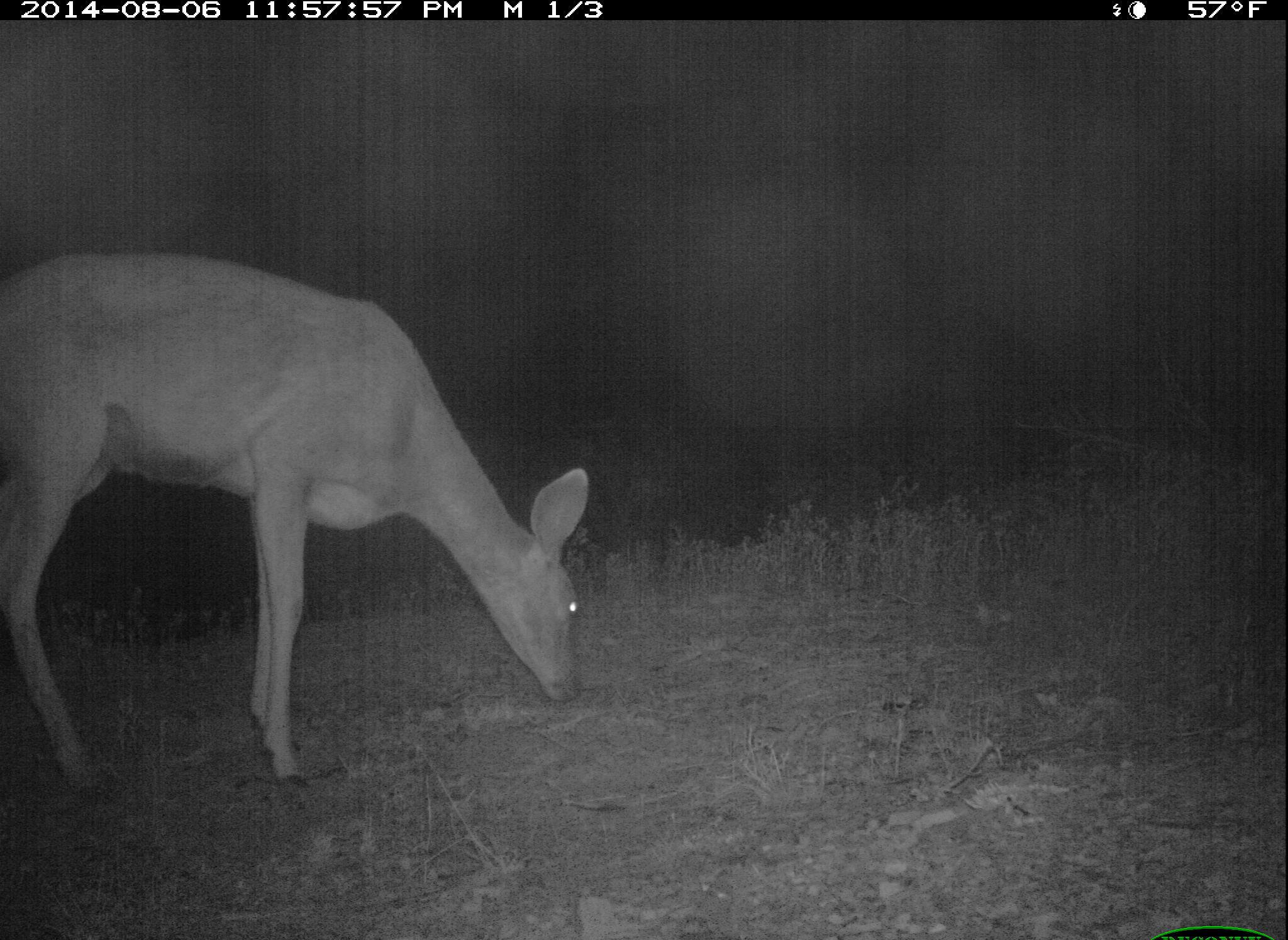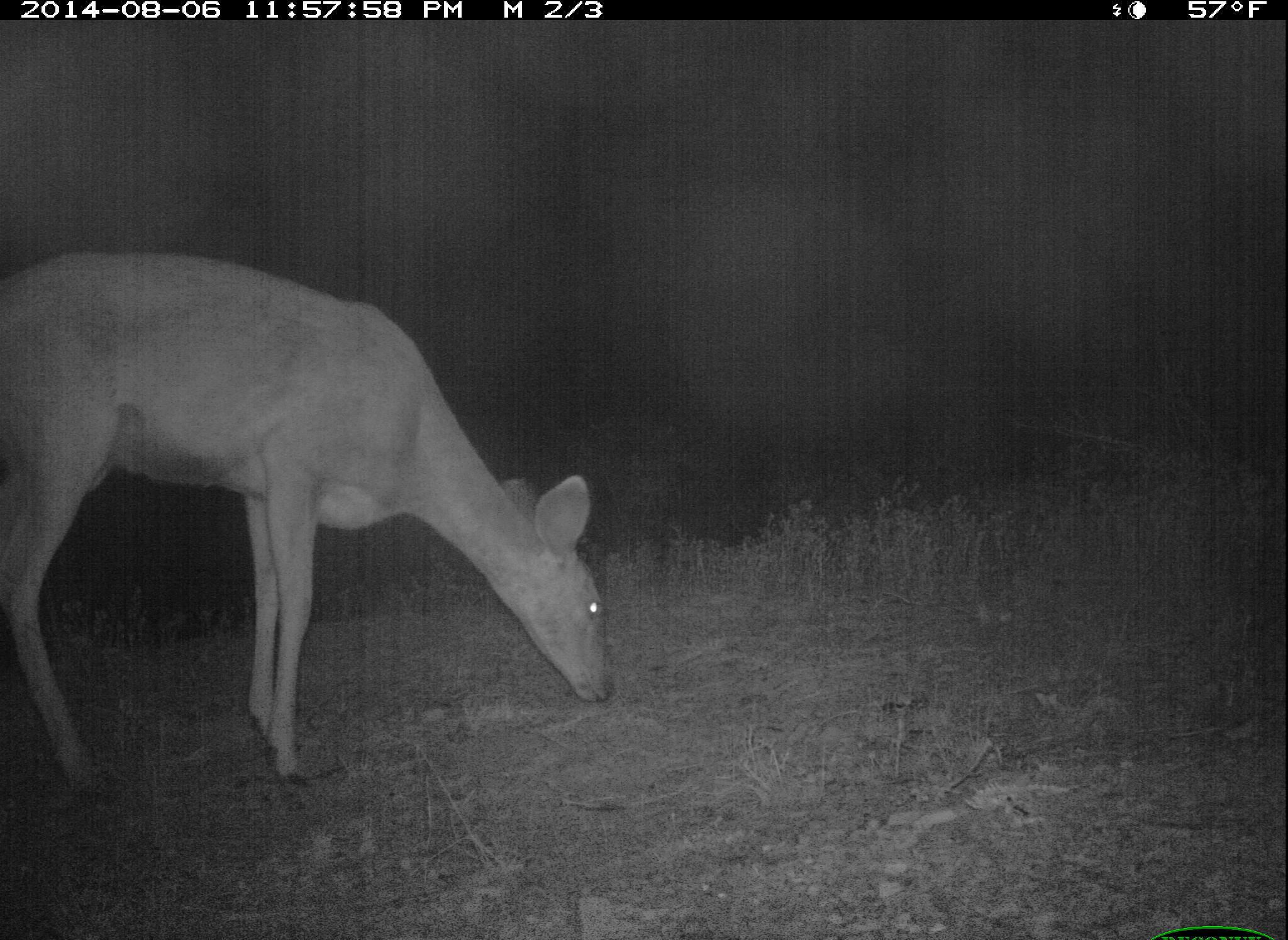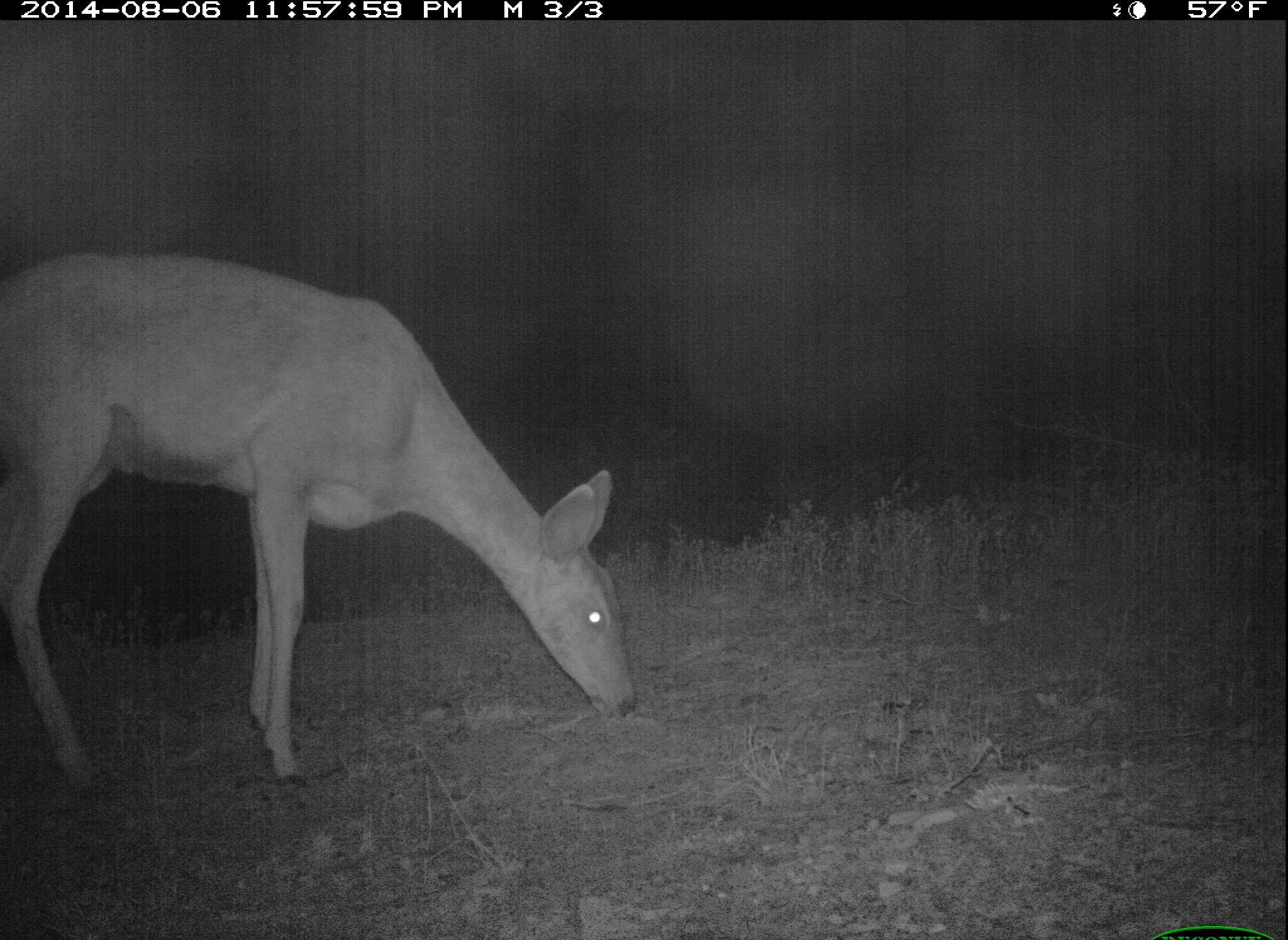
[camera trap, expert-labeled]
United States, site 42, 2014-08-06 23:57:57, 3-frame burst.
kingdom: Animalia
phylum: Chordata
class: Mammalia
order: Artiodactyla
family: Cervidae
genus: Odocoileus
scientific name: Odocoileus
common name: deer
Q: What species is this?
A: Deer (Odocoileus).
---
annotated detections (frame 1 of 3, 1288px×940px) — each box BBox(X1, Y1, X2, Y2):
deer: BBox(0, 251, 589, 804)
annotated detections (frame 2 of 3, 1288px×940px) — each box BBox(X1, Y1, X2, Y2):
deer: BBox(0, 254, 618, 798)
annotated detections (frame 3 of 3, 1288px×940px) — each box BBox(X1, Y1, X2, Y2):
deer: BBox(0, 251, 639, 797)